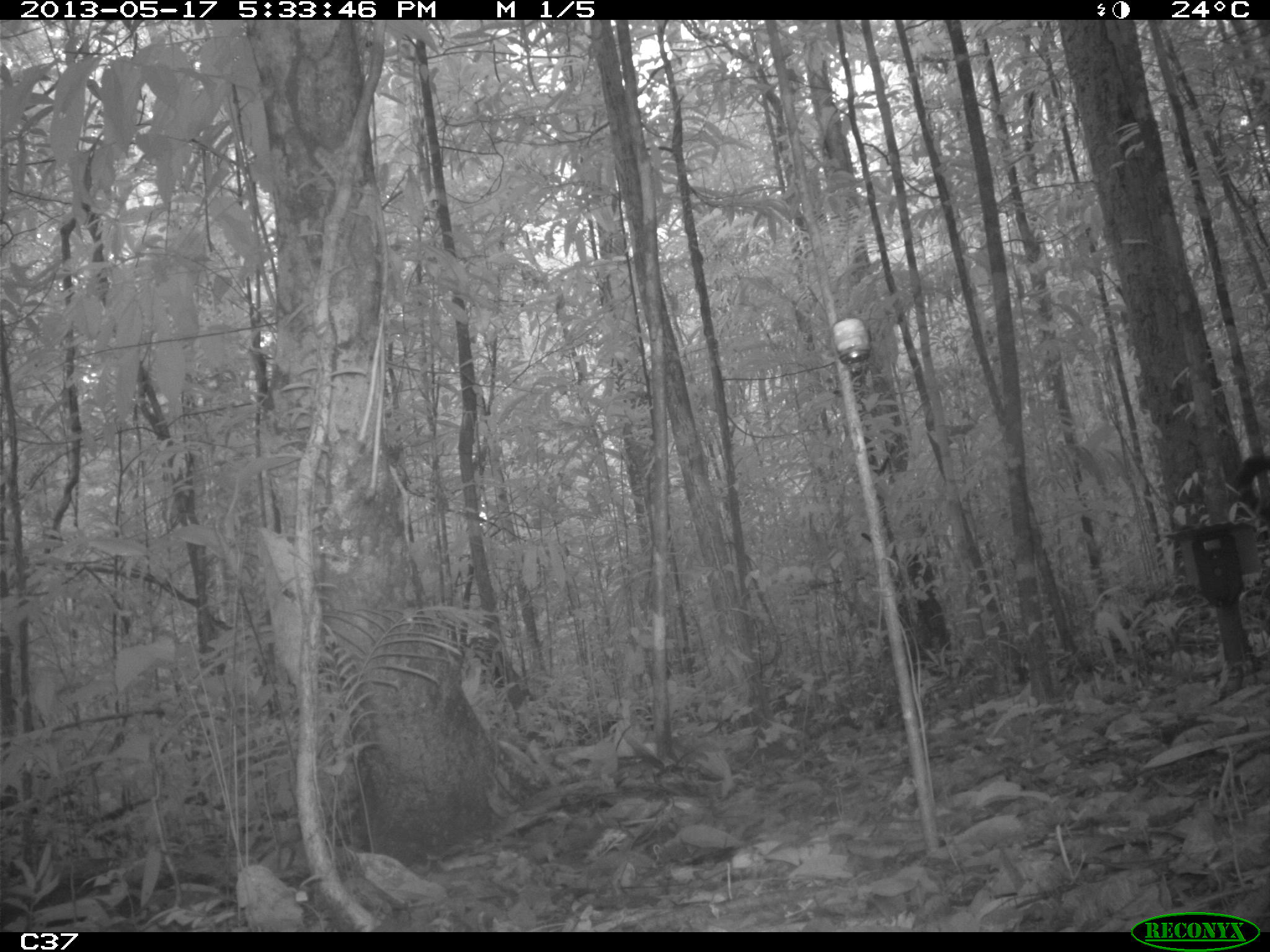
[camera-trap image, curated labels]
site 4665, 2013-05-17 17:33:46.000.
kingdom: Animalia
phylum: Chordata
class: Mammalia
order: Carnivora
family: Felidae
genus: Panthera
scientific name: Panthera onca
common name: jaguar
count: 1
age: adult